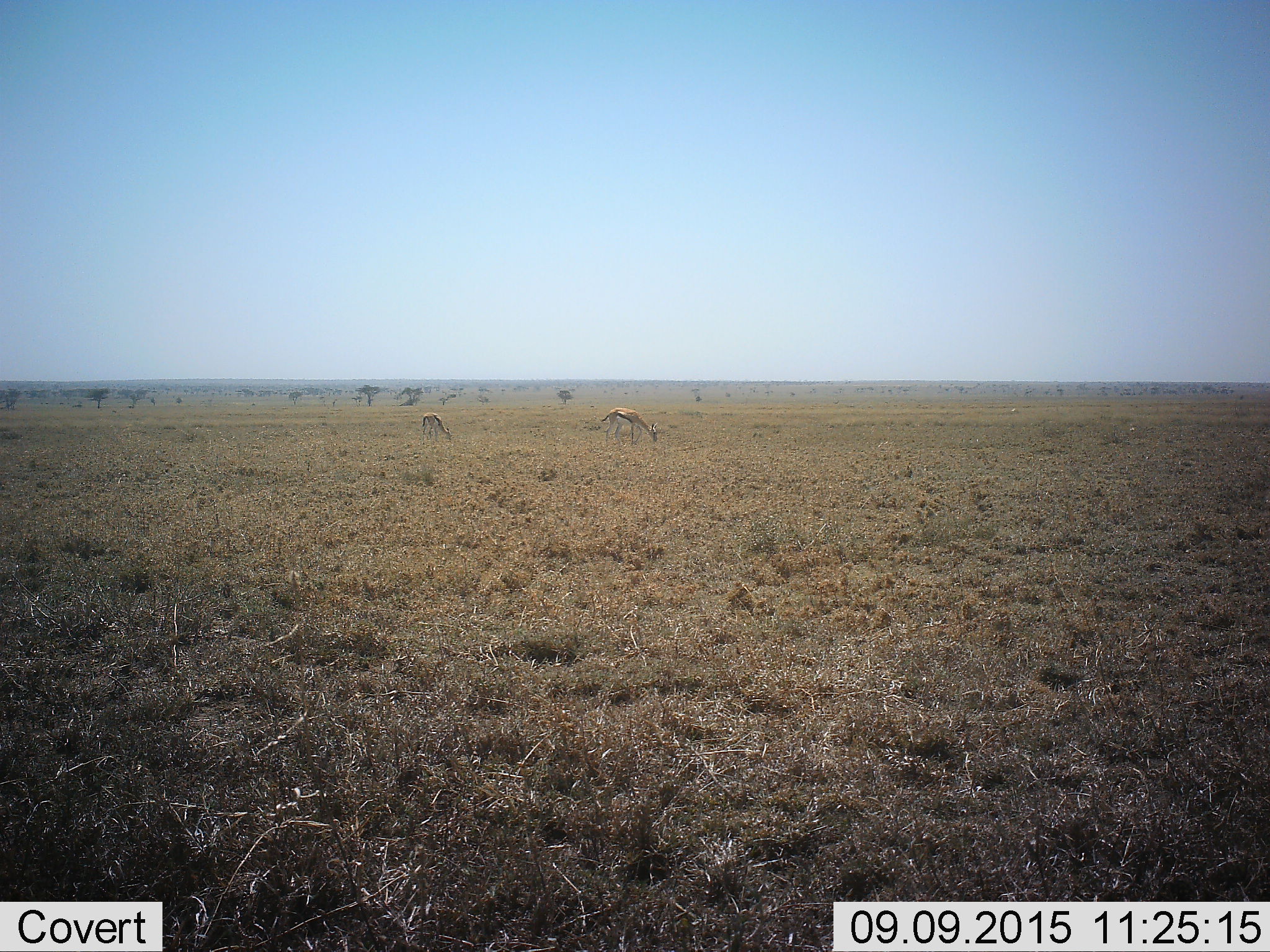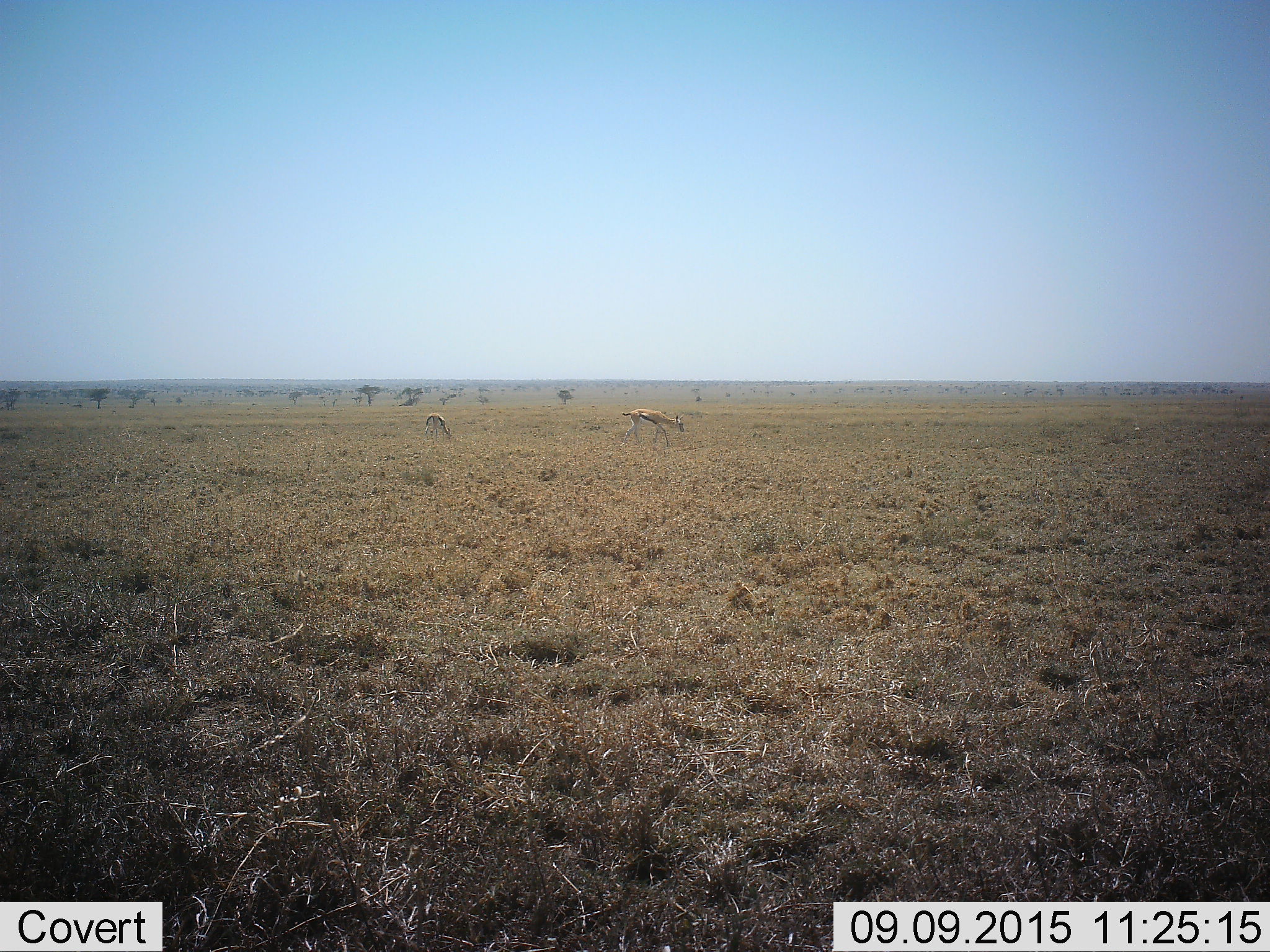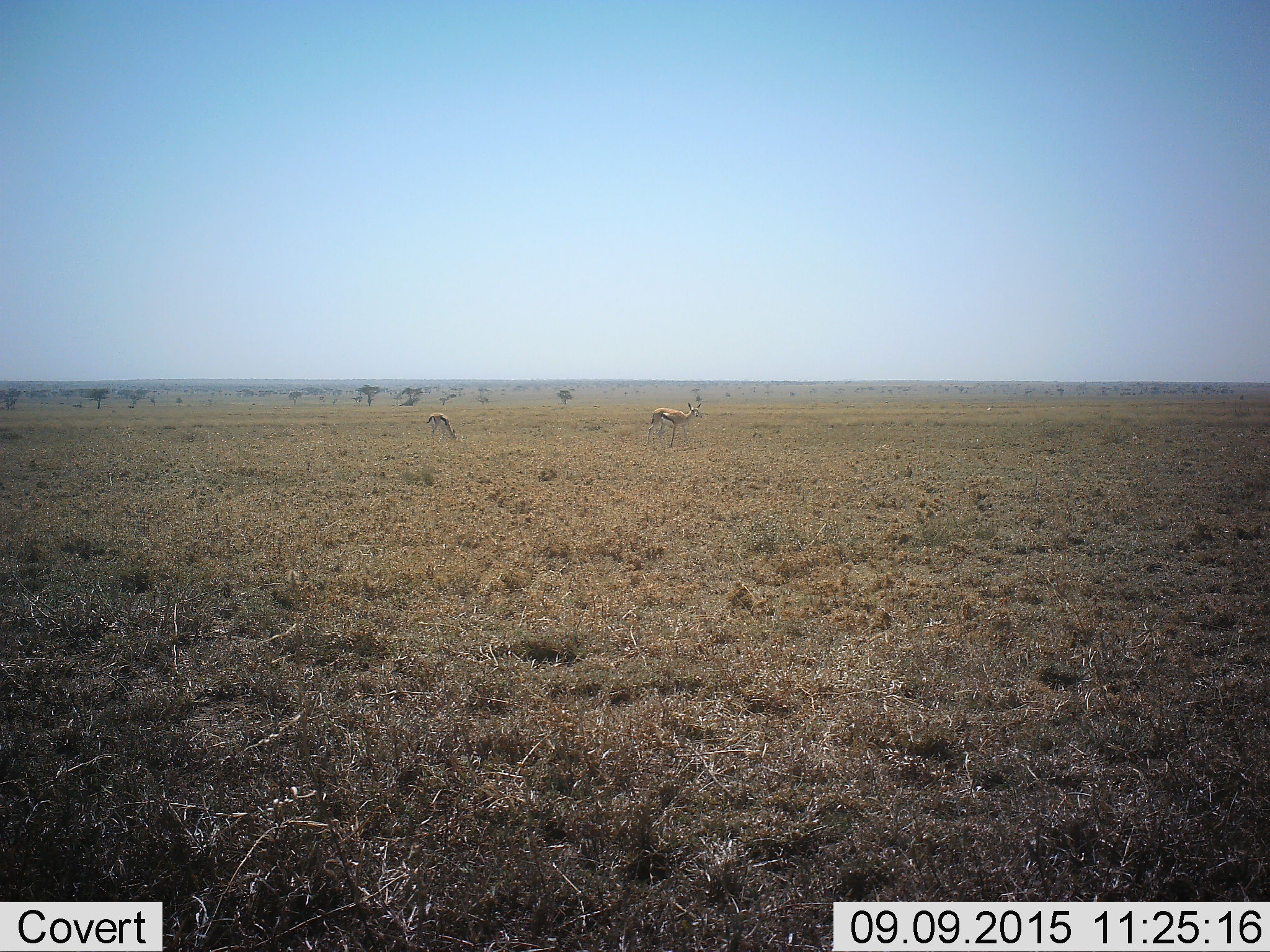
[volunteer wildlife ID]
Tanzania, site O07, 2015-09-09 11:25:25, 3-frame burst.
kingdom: Animalia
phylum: Chordata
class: Mammalia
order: Artiodactyla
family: Bovidae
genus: Eudorcas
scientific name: Eudorcas thomsonii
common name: thomson's gazelle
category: gazellethomsons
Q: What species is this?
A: Gazellethomsons (thomson's gazelle) (Eudorcas thomsonii).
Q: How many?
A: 2.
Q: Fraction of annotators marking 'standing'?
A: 33%.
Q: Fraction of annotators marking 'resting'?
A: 0%.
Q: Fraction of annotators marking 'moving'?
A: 33%.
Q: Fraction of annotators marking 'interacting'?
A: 0%.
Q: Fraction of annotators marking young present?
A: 22%.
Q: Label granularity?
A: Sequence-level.